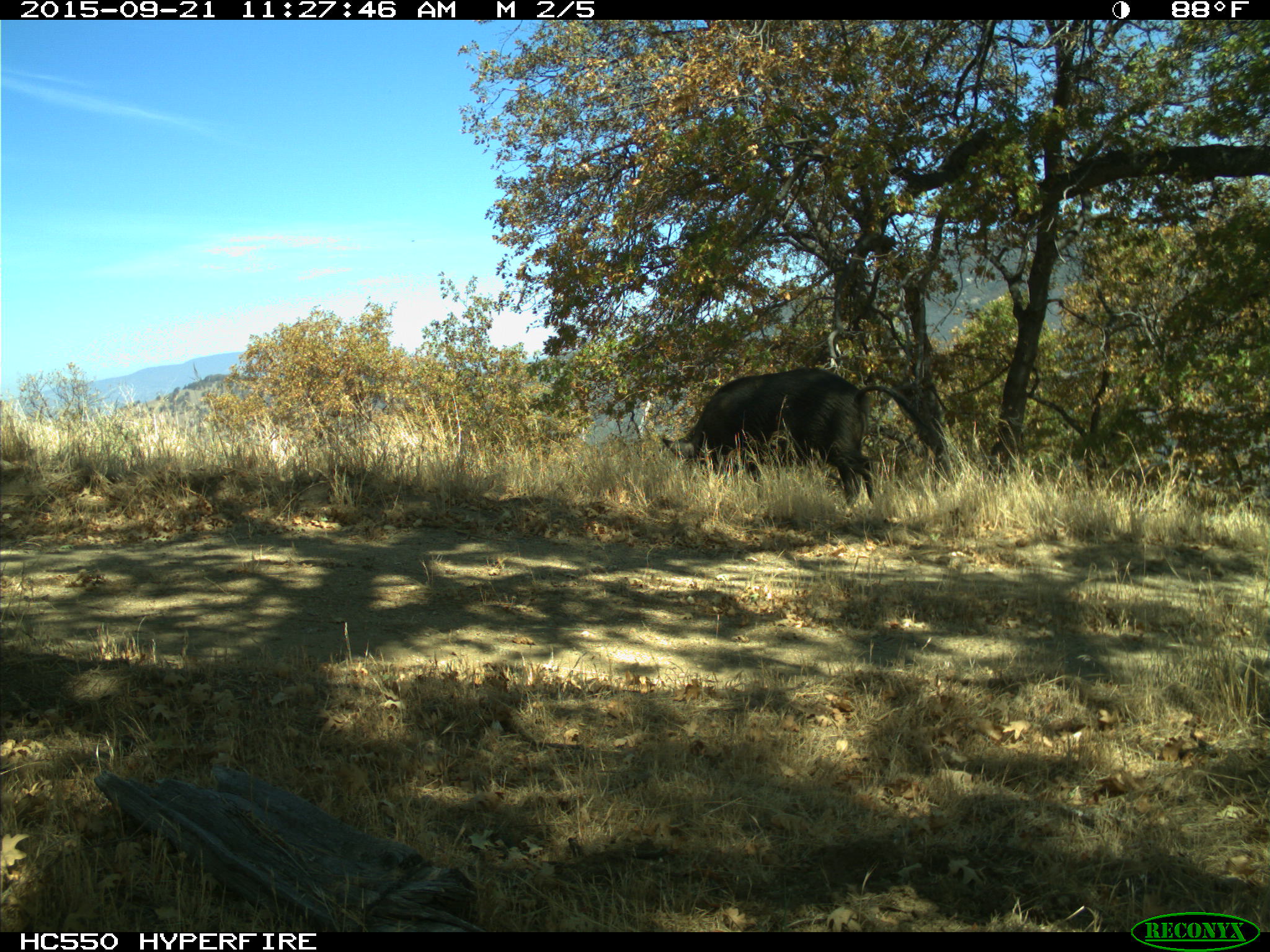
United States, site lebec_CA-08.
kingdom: Animalia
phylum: Chordata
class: Mammalia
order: Artiodactyla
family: Suidae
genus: Sus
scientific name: Sus scrofa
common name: wild boar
Sus scrofa (wild boar).